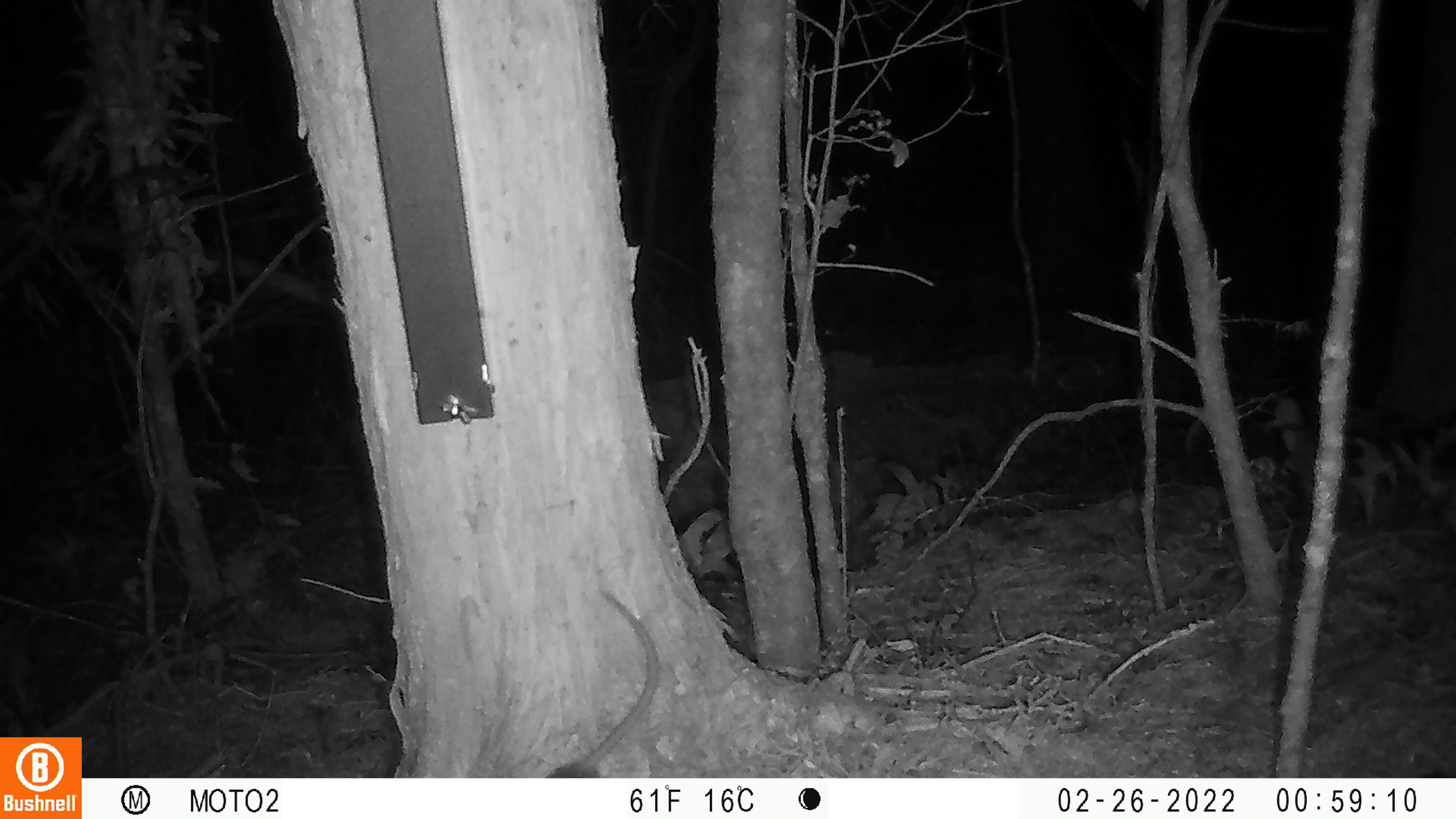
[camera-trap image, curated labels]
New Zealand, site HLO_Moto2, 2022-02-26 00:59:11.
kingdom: Animalia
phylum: Chordata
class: Mammalia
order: Rodentia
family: Muridae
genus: Rattus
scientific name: Rattus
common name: rat